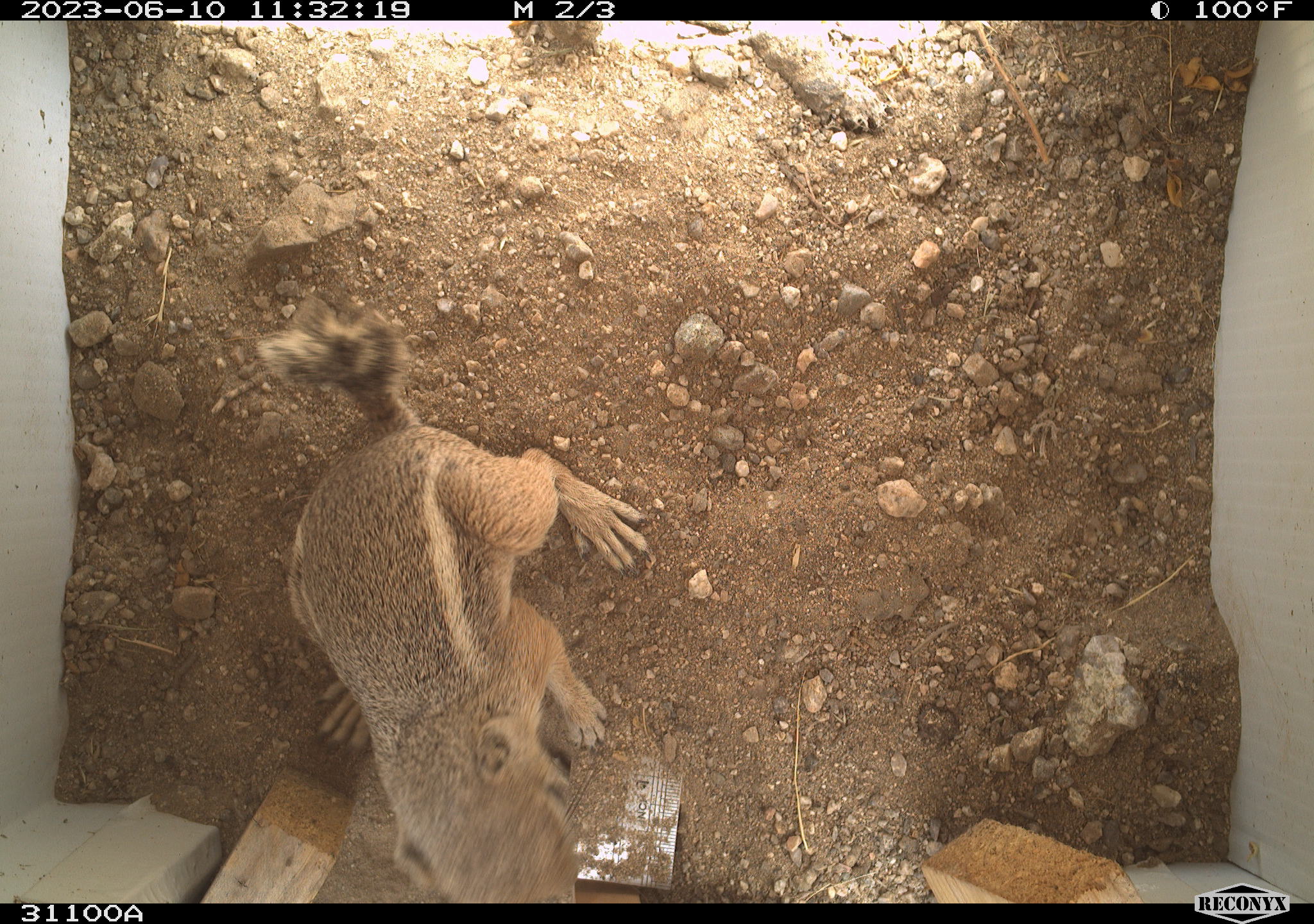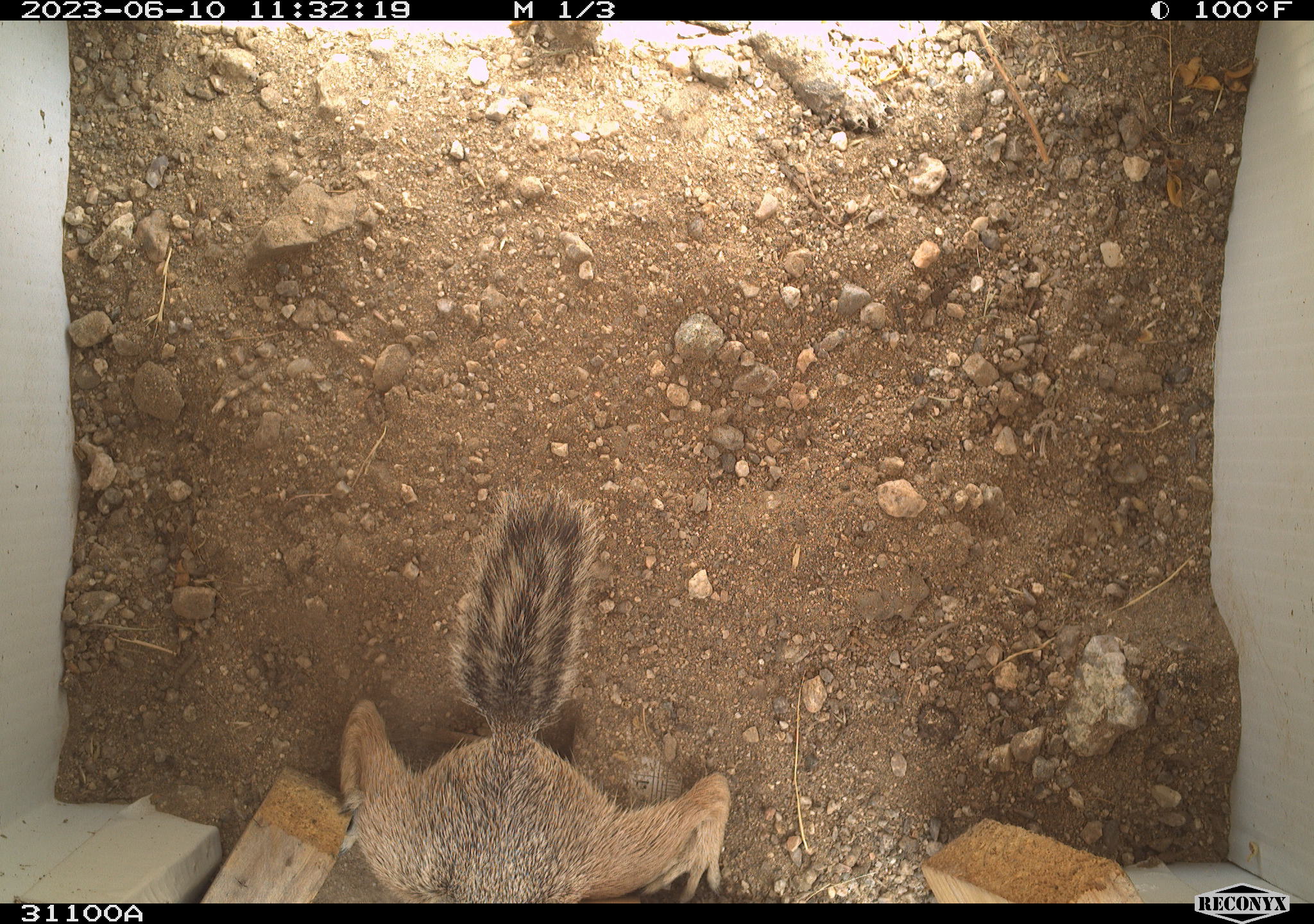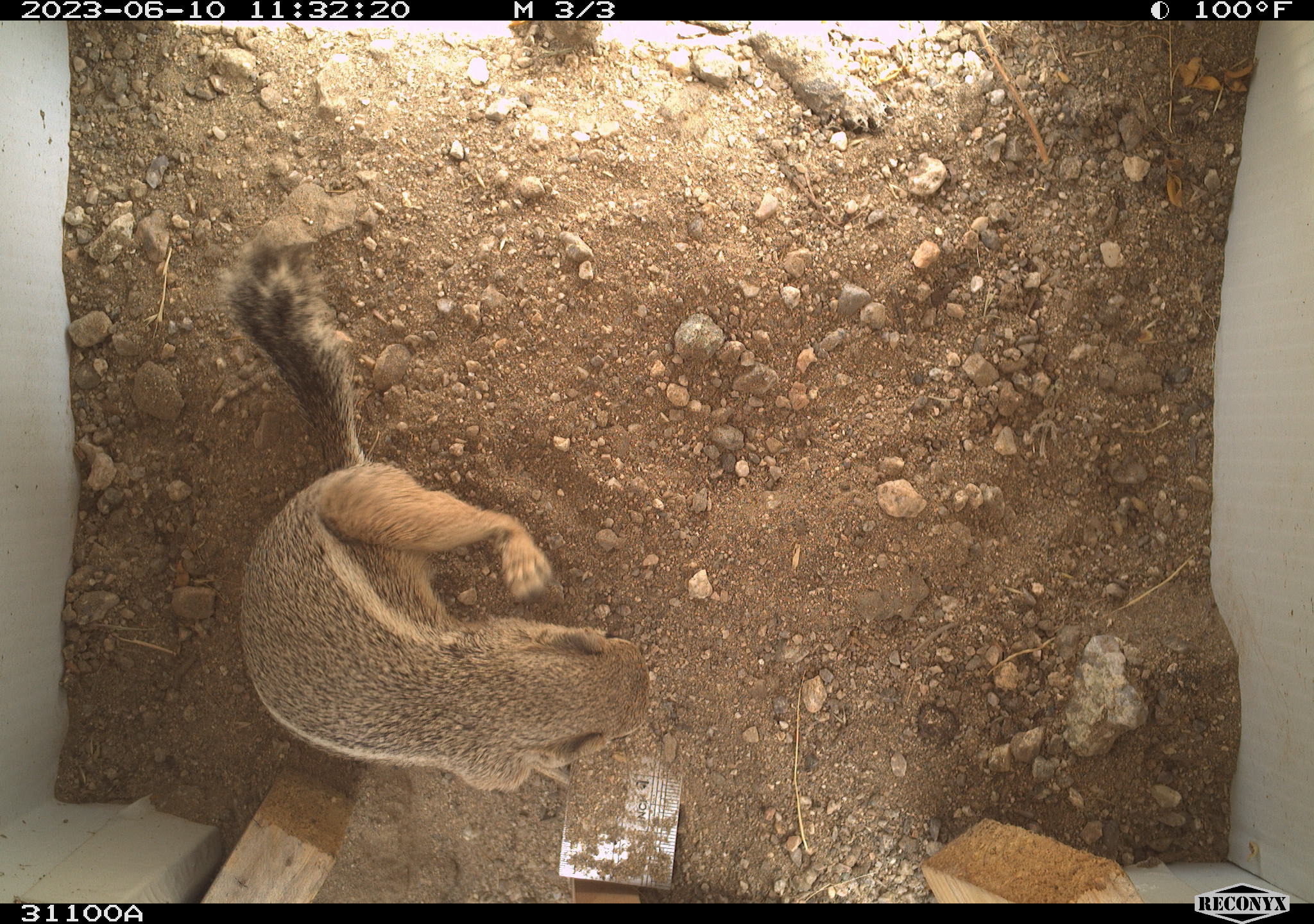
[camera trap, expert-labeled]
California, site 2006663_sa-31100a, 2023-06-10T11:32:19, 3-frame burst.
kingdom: Animalia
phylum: Chordata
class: Mammalia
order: Rodentia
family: Sciuridae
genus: Ammospermophilus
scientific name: Ammospermophilus leucurus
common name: white-tailed antelope squirrel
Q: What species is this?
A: White-tailed antelope squirrel (Ammospermophilus leucurus).